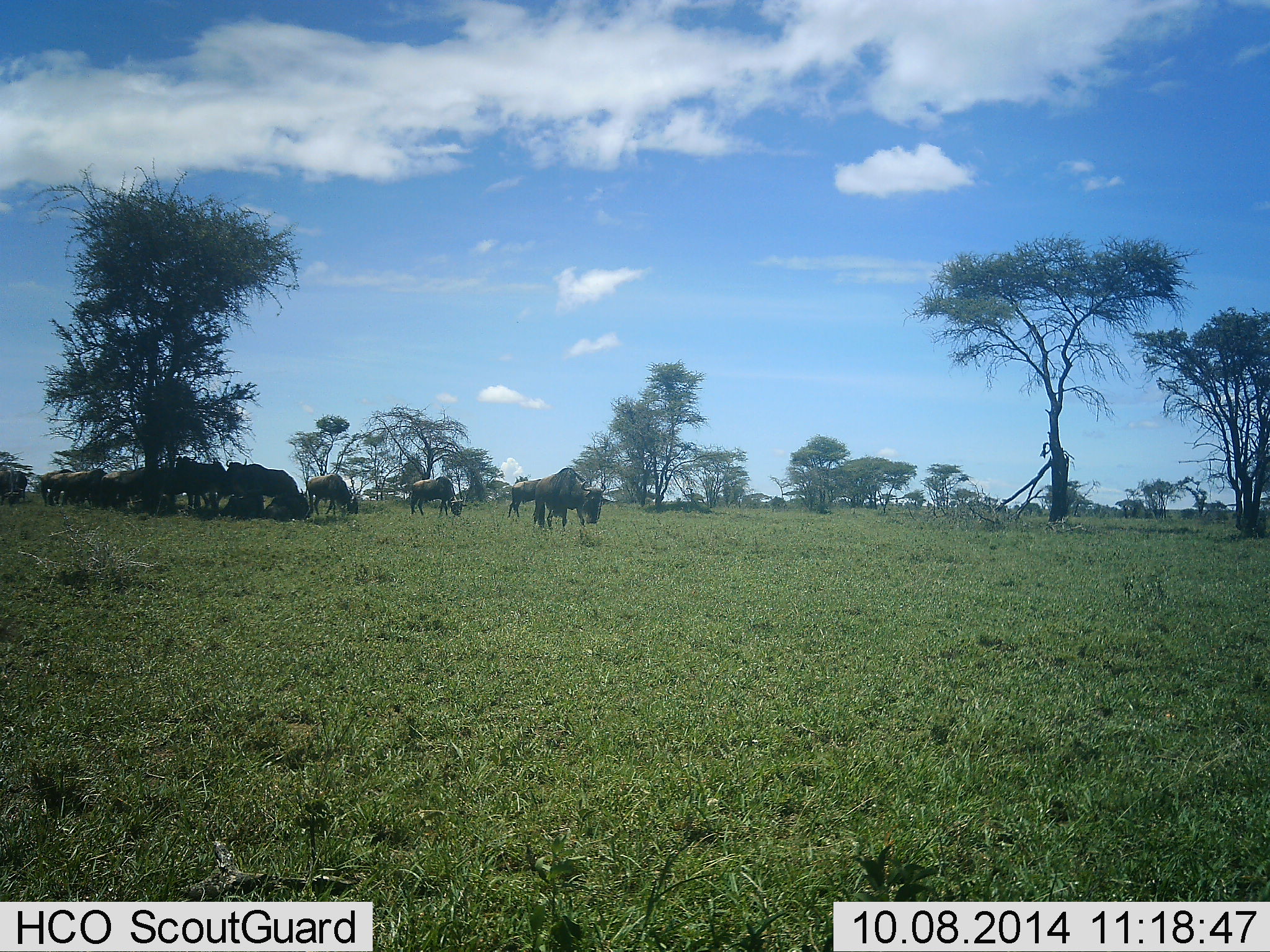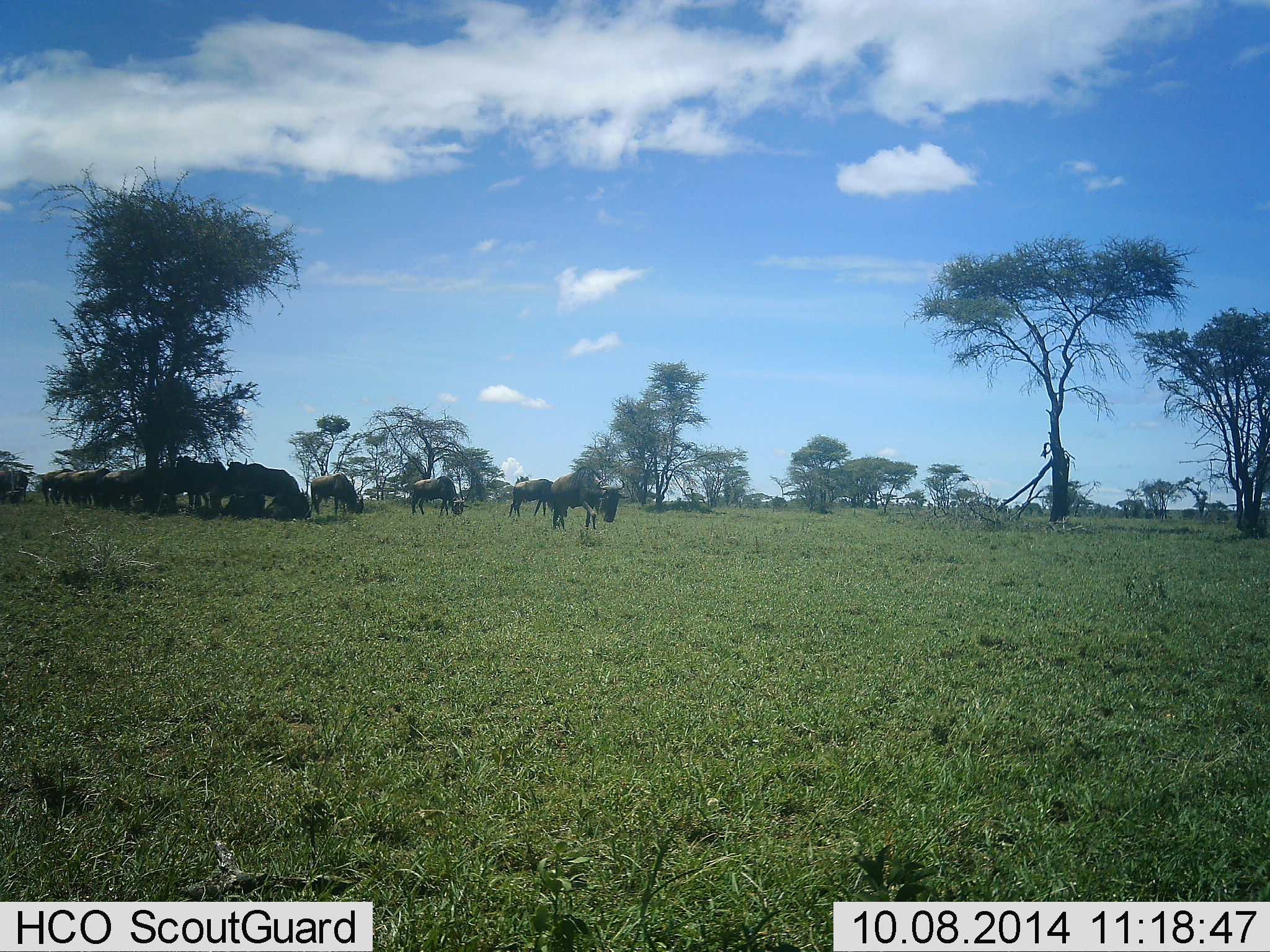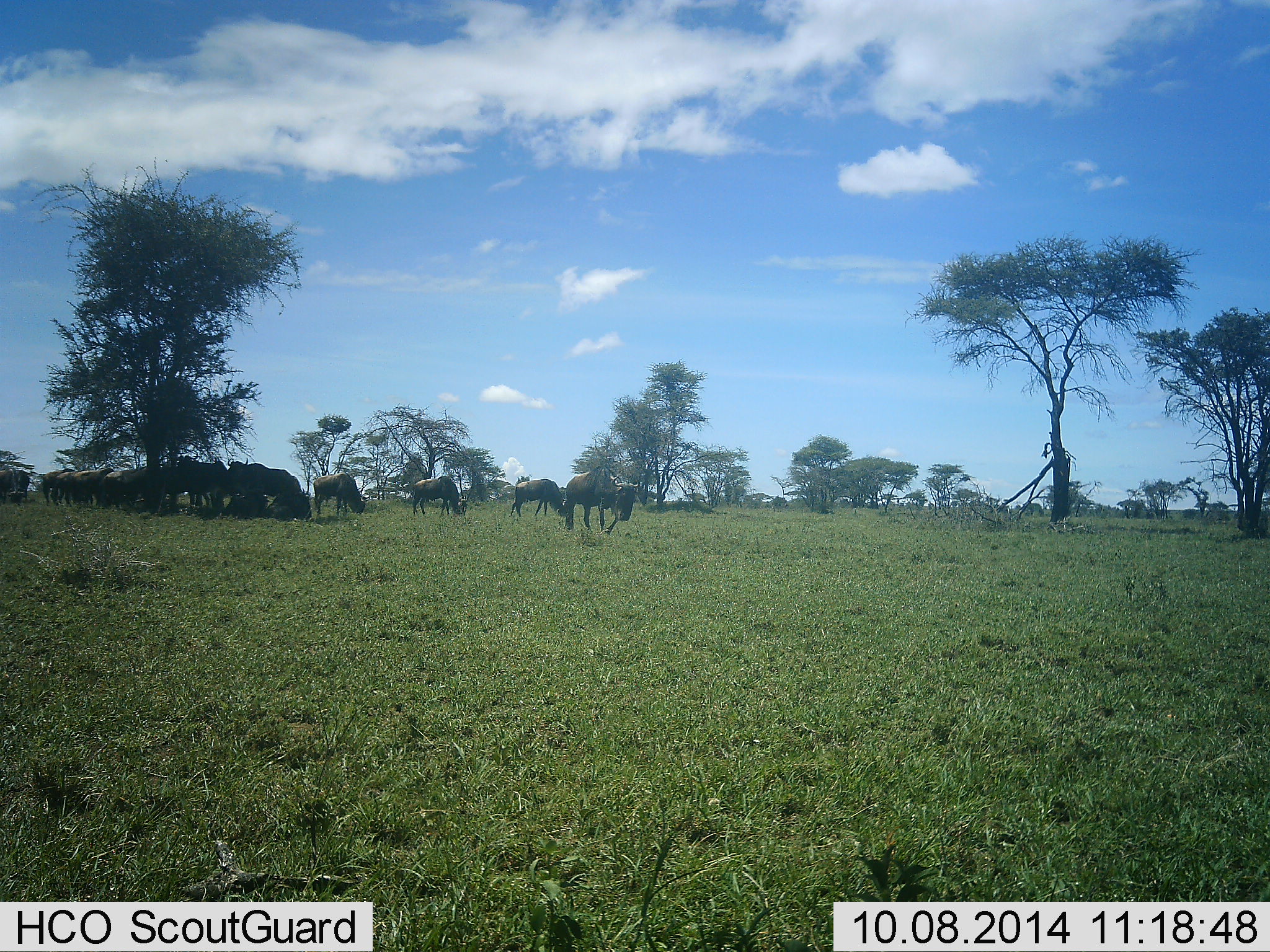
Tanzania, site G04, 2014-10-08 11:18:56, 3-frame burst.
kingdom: Animalia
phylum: Chordata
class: Mammalia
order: Artiodactyla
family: Bovidae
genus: Connochaetes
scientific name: Connochaetes taurinus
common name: blue wildebeest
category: wildebeest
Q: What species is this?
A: Wildebeest (blue wildebeest) (Connochaetes taurinus).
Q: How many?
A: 11-50.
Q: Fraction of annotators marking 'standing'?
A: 70%.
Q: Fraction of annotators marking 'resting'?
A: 20%.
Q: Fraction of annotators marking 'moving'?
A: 50%.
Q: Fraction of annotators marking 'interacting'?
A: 0%.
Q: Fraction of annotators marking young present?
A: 0%.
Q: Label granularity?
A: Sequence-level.